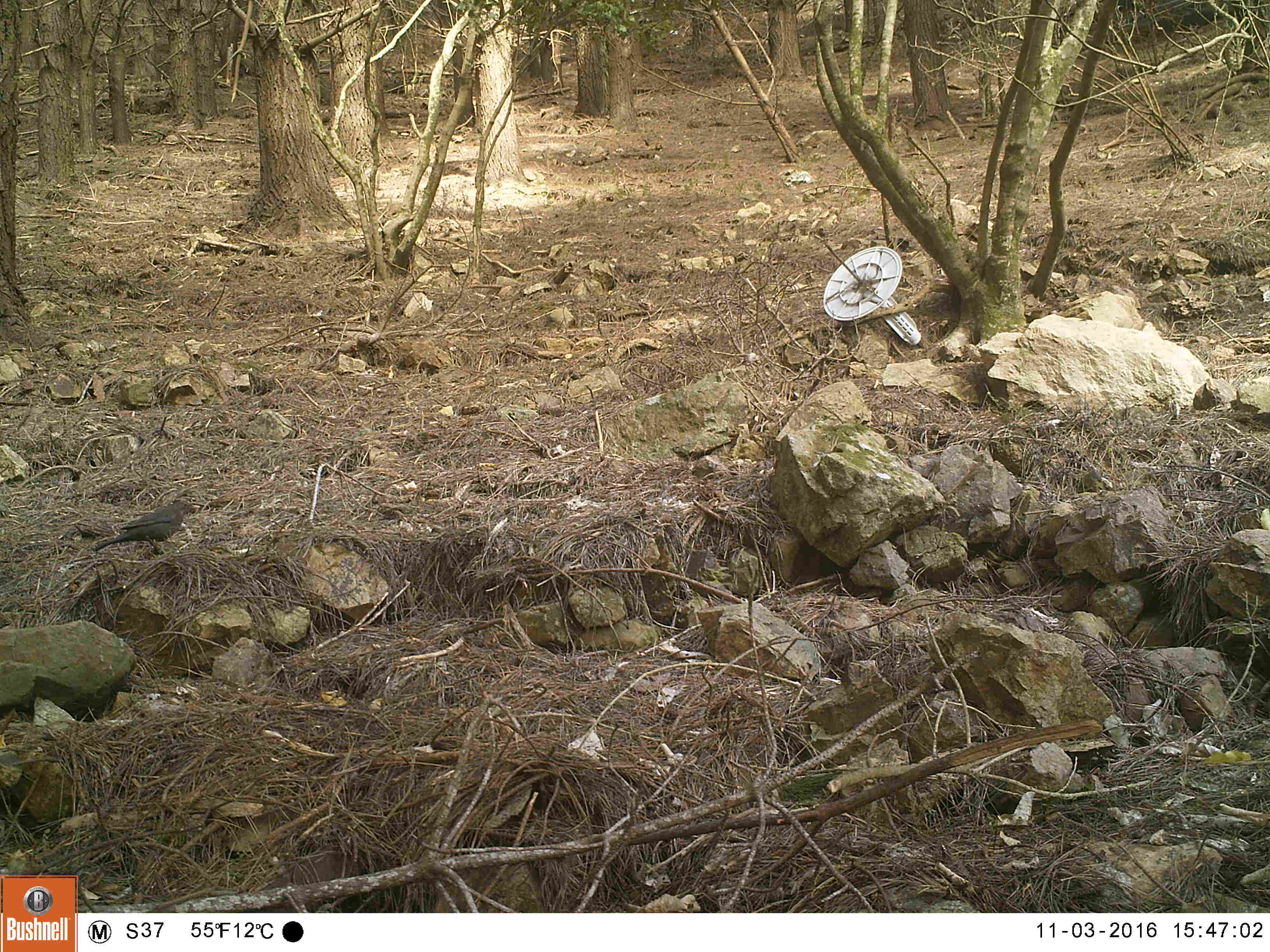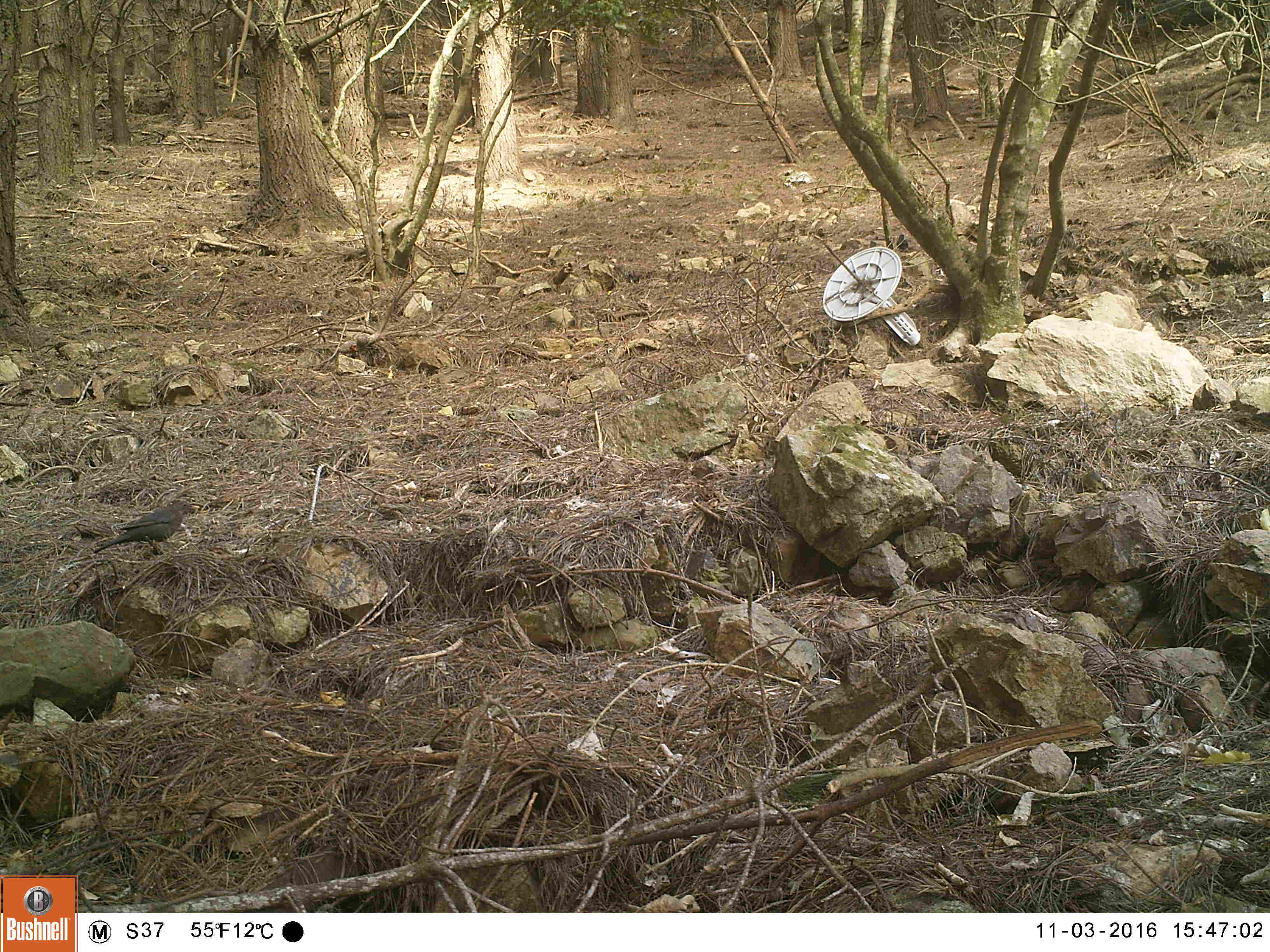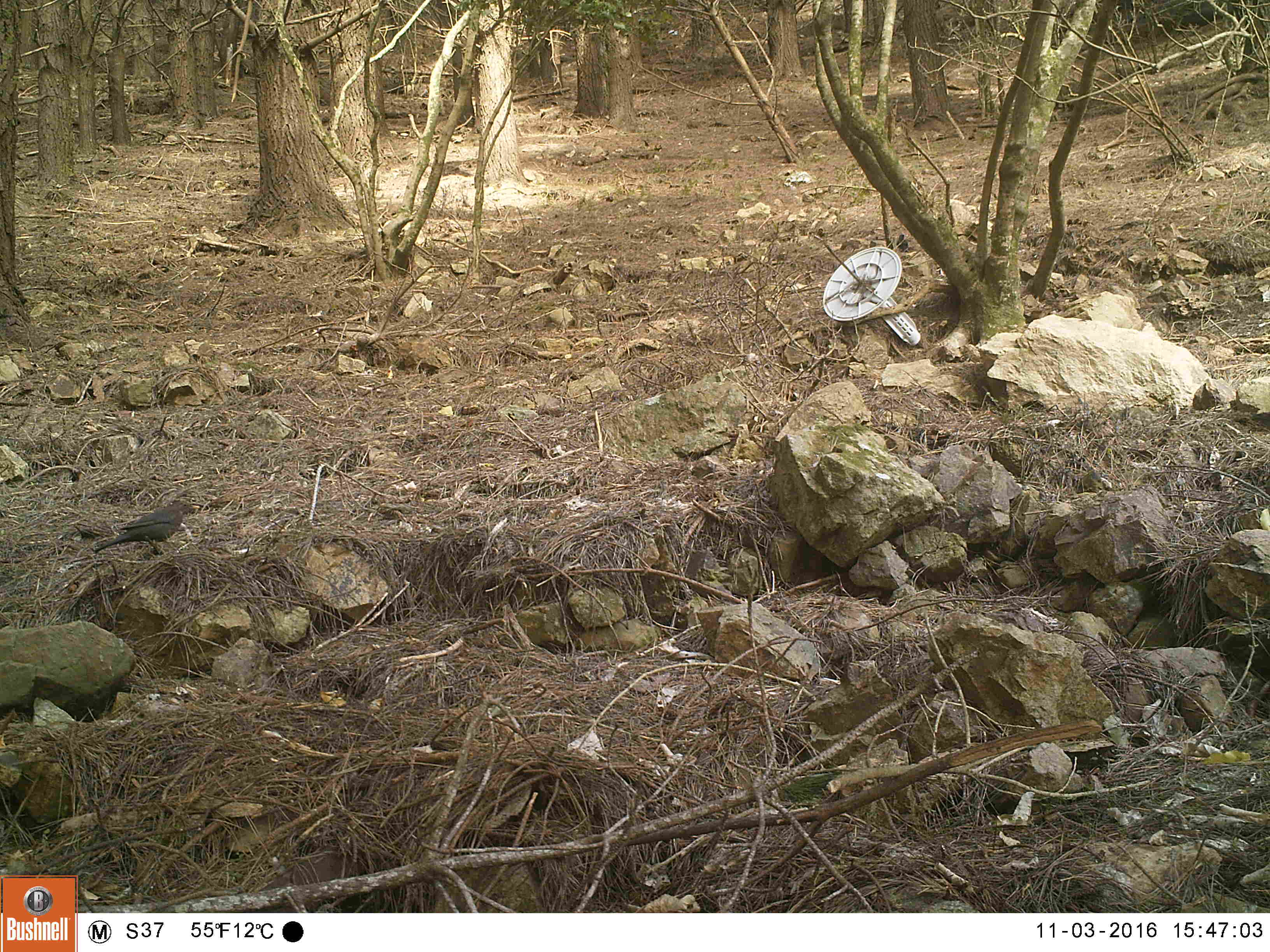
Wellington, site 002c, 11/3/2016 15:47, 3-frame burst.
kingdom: Animalia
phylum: Chordata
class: Aves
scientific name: Aves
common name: bird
Bird (Aves).